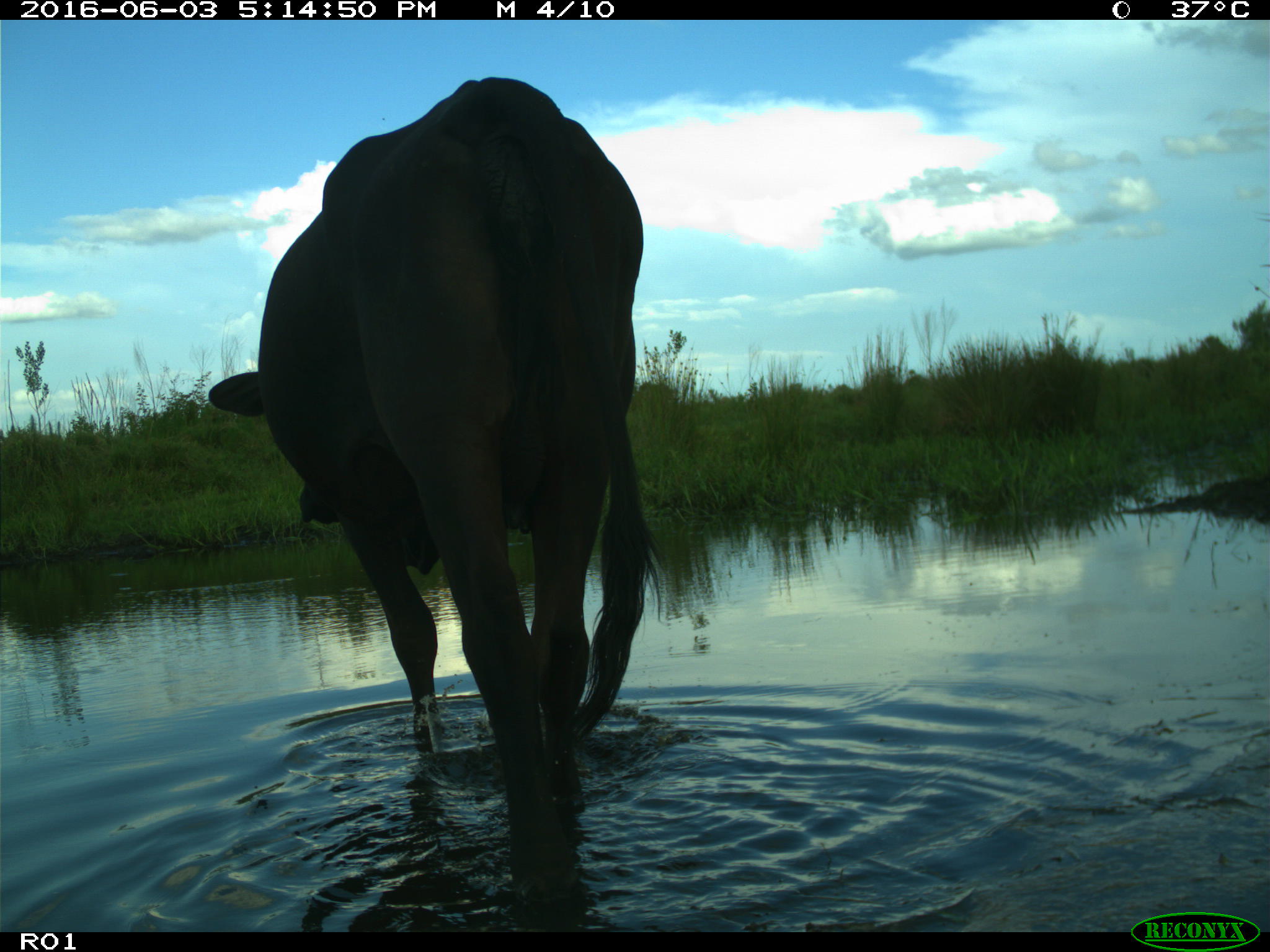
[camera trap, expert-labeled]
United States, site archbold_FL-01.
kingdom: Animalia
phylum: Chordata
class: Mammalia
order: Artiodactyla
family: Bovidae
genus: Bos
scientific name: Bos taurus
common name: domestic cow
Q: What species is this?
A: Bos taurus (domestic cow).